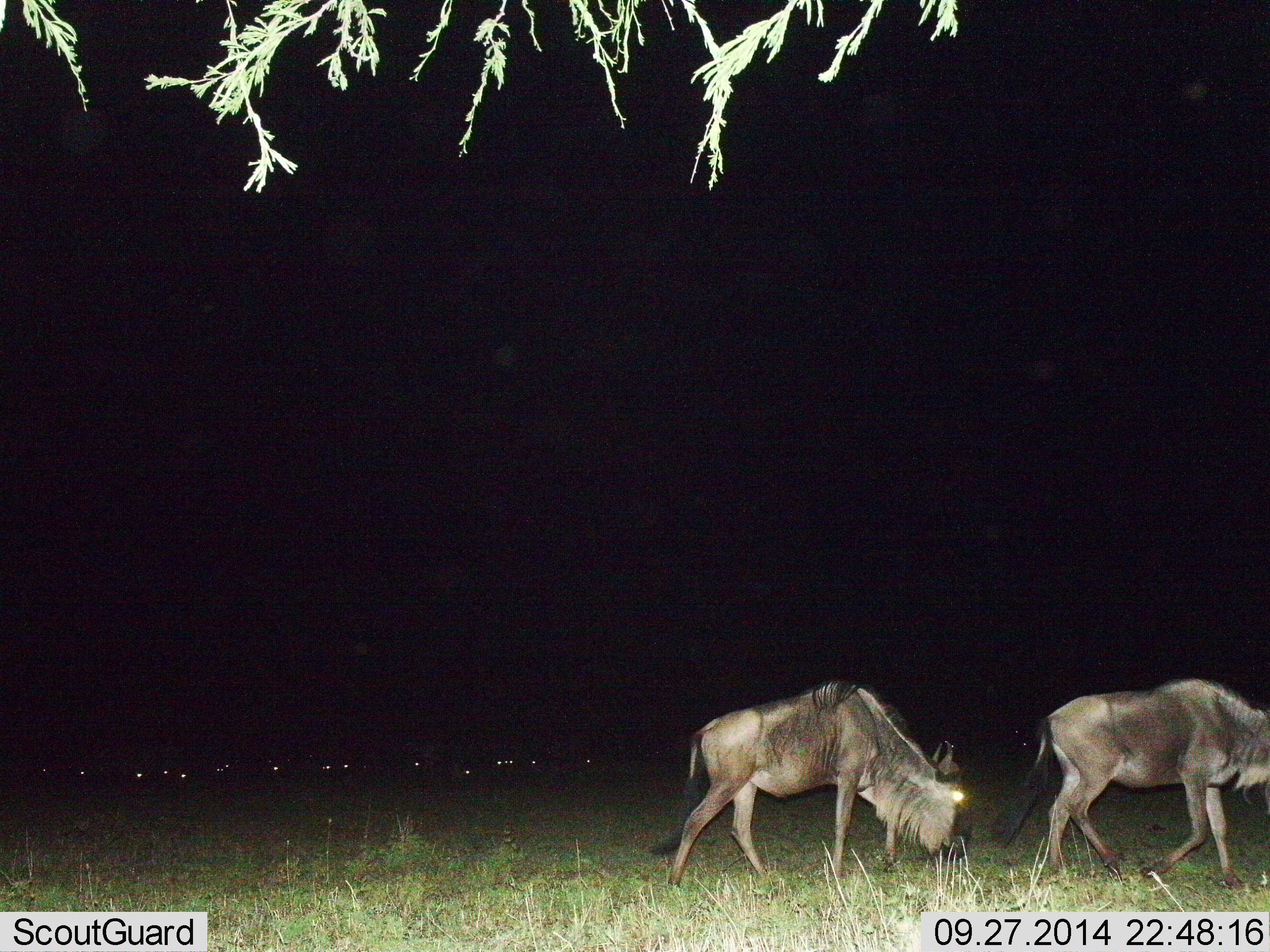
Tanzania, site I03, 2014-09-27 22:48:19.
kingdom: Animalia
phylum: Chordata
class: Mammalia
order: Artiodactyla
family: Bovidae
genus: Connochaetes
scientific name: Connochaetes taurinus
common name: blue wildebeest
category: wildebeest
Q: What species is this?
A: Wildebeest (blue wildebeest) (Connochaetes taurinus).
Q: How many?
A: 2.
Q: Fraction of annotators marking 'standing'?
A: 18%.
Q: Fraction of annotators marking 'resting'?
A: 18%.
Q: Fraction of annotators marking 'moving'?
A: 73%.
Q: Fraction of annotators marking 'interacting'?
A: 9%.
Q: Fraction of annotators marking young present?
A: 0%.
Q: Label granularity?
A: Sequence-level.